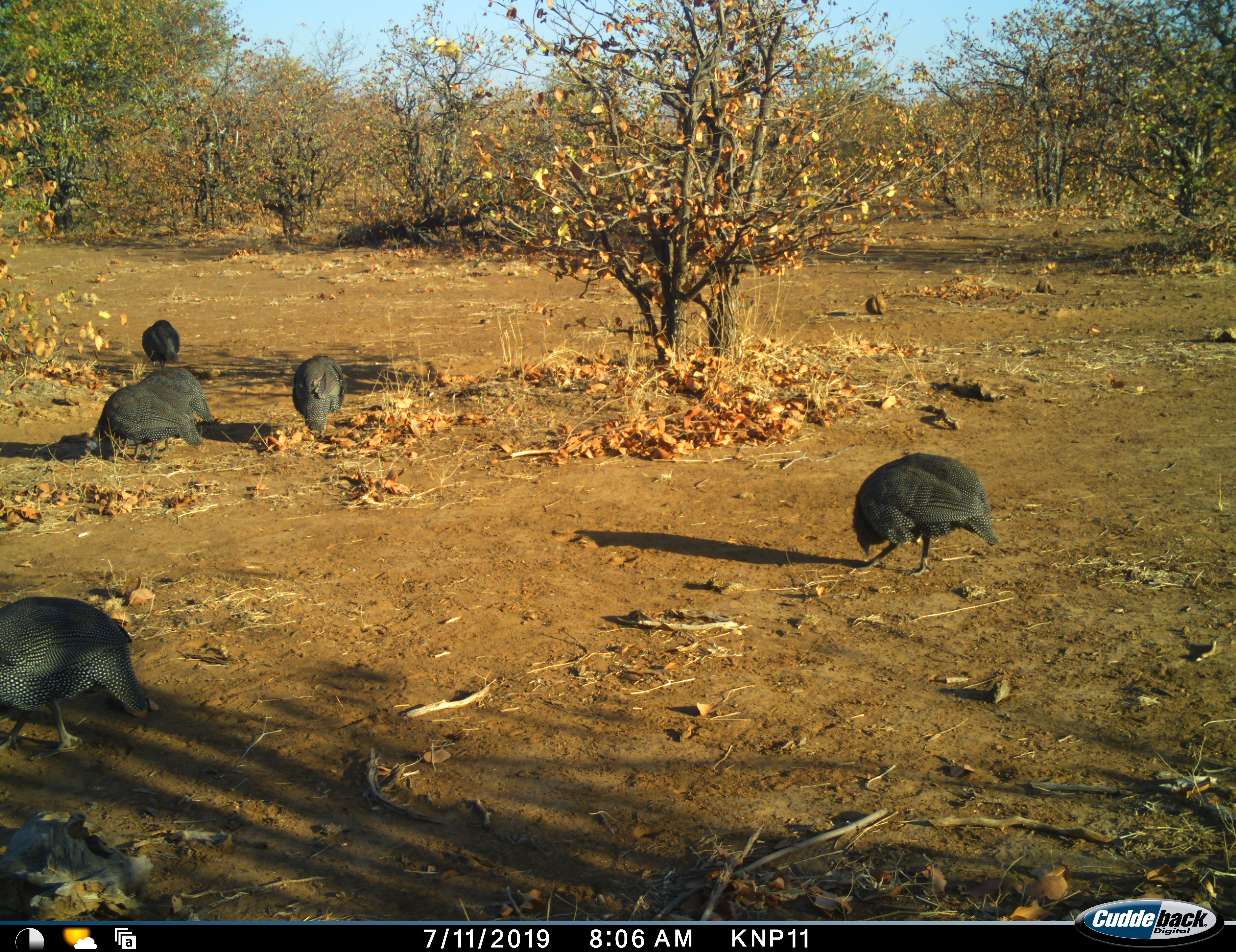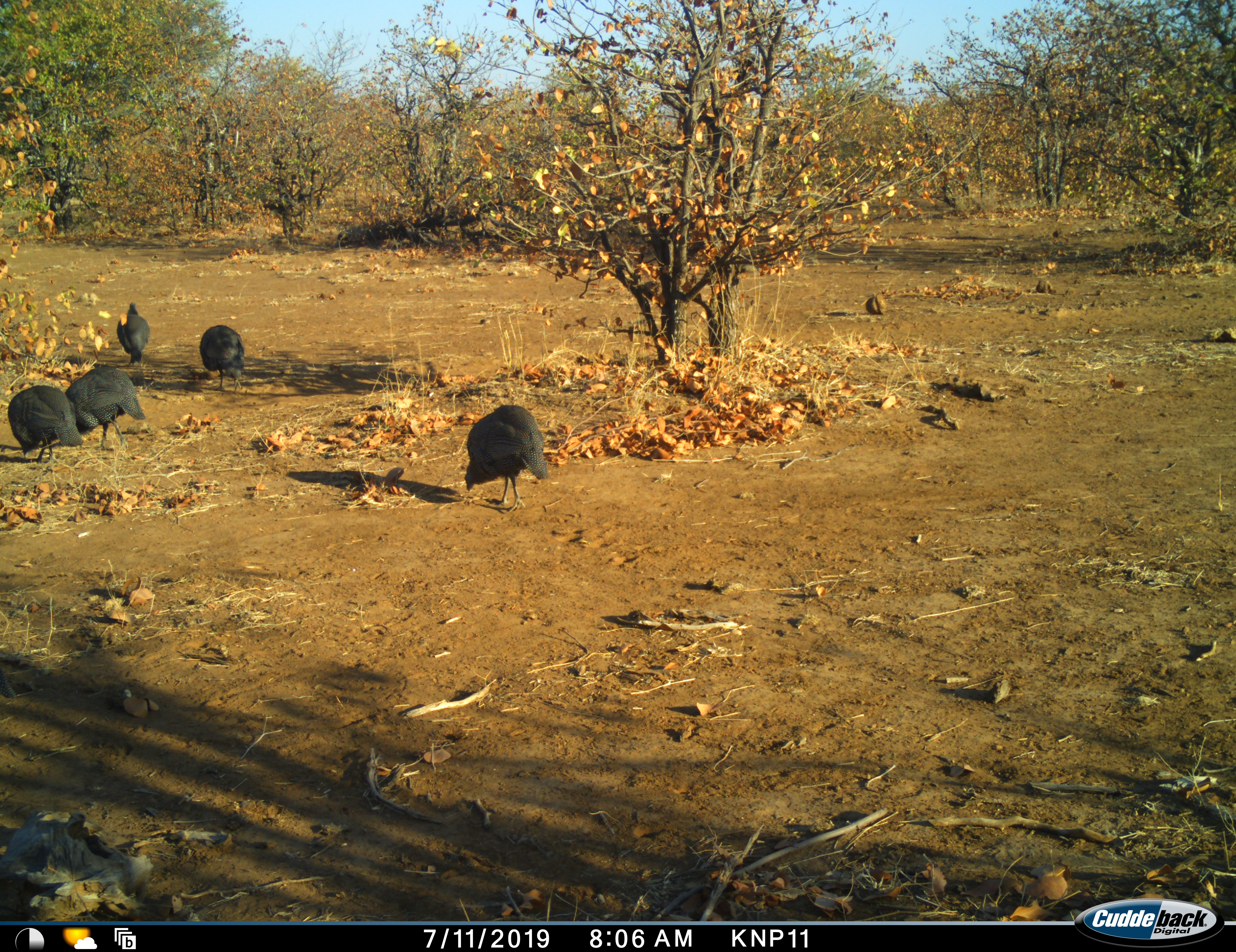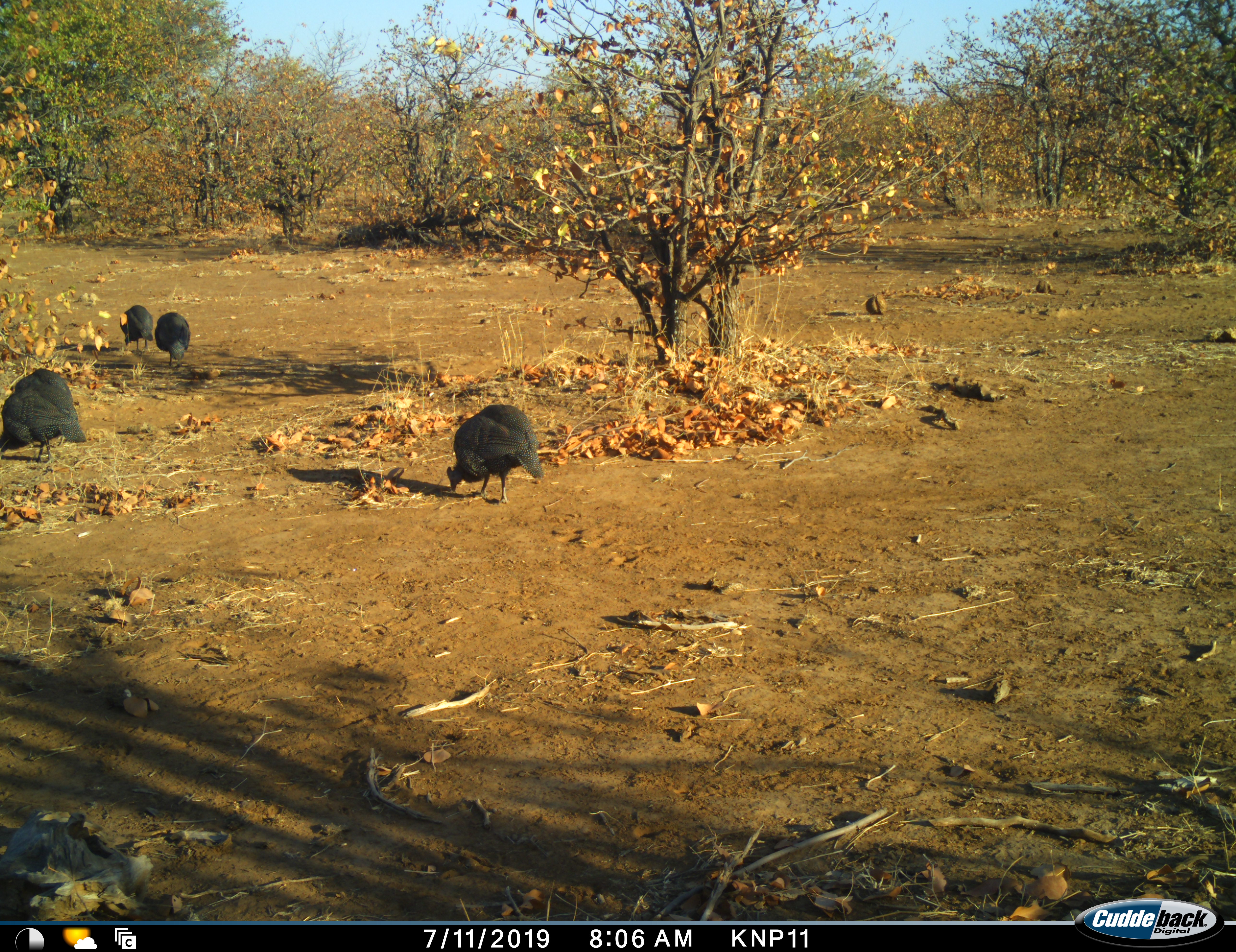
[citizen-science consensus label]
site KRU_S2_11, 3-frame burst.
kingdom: Animalia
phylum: Chordata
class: Aves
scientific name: Aves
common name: bird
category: birdother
Birdother (bird) (Aves), count 5. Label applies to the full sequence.